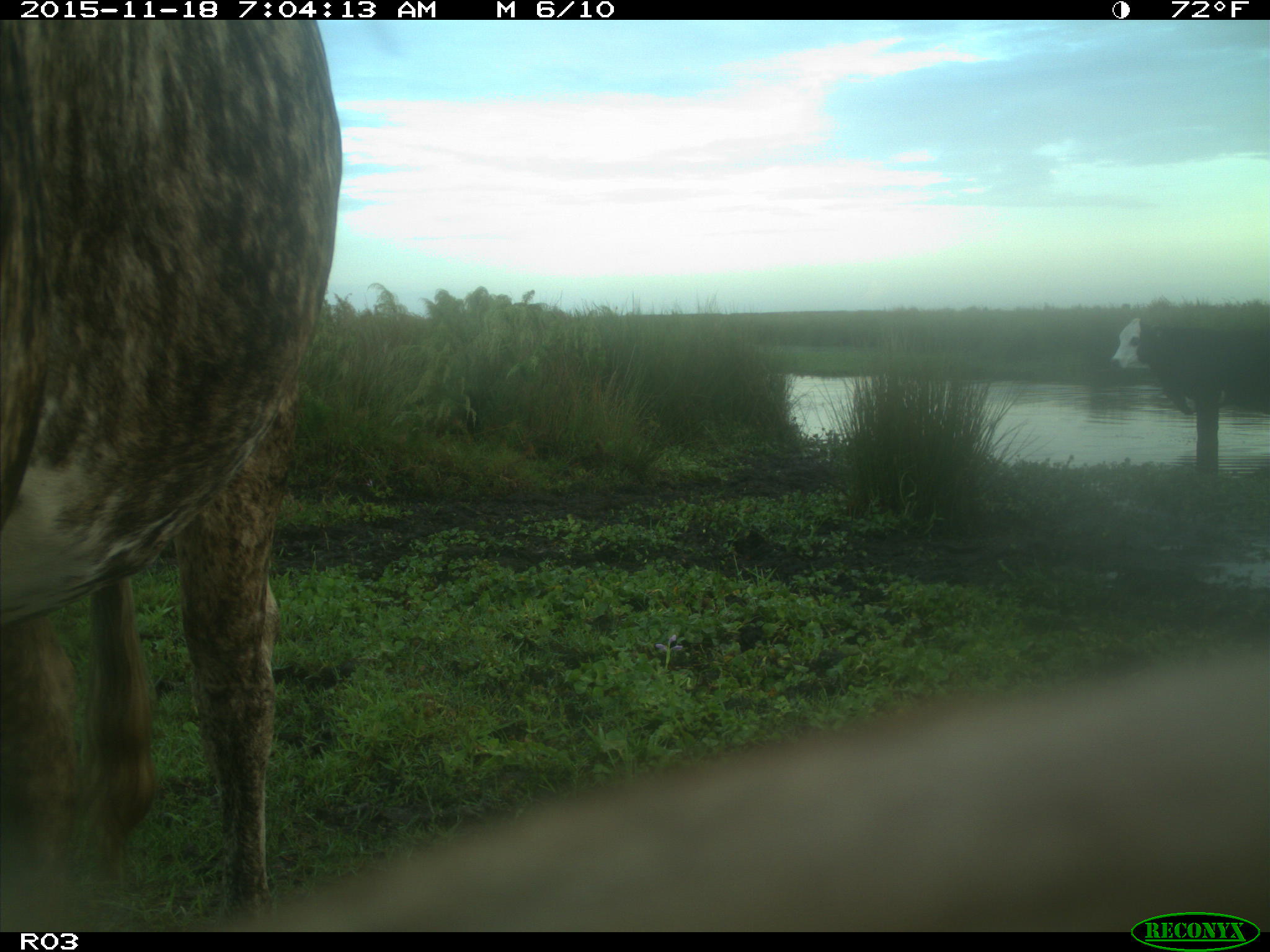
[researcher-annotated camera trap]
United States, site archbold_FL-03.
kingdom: Animalia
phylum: Chordata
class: Mammalia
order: Artiodactyla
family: Bovidae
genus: Bos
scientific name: Bos taurus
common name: domestic cow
Bos taurus (domestic cow).